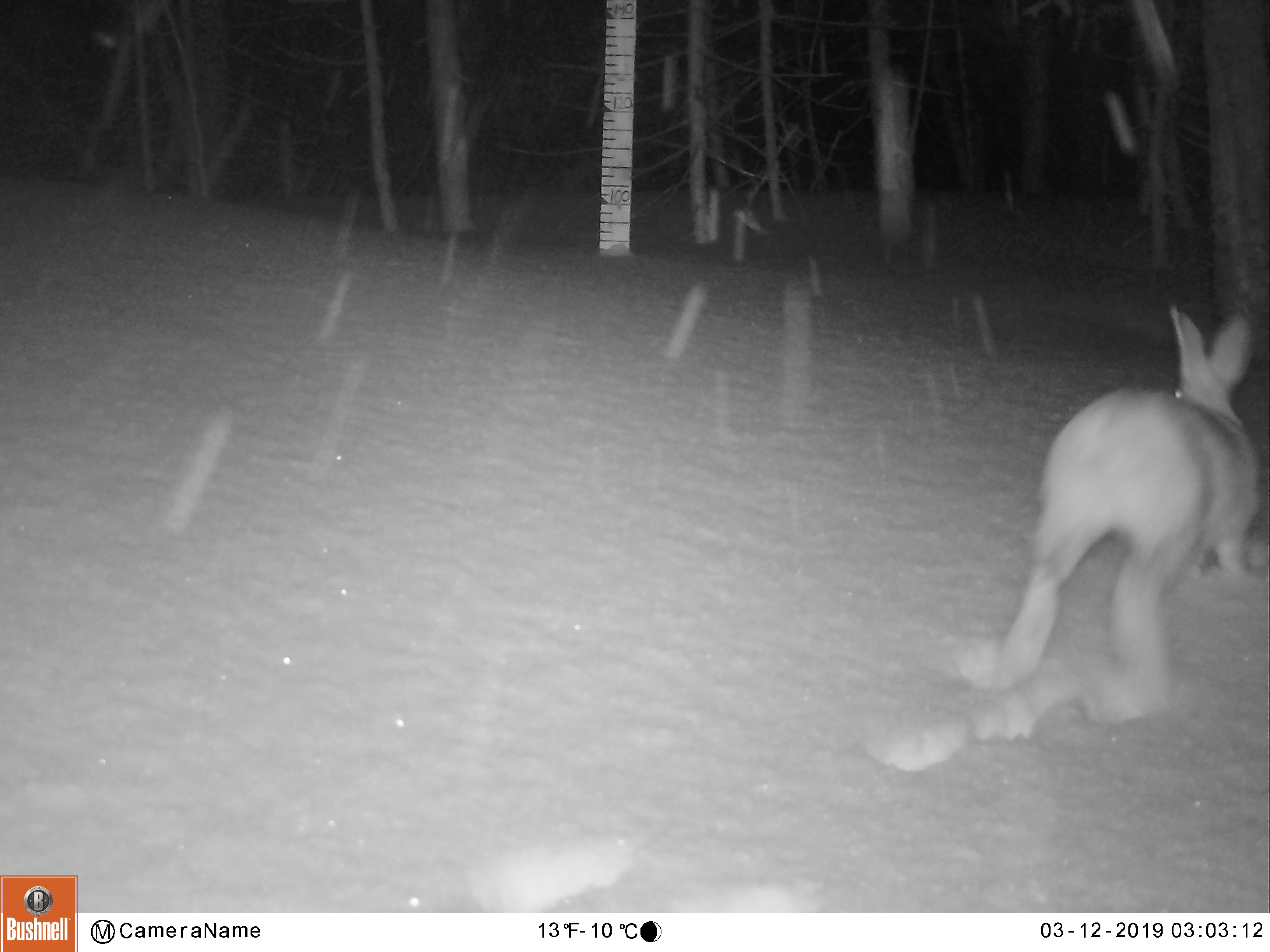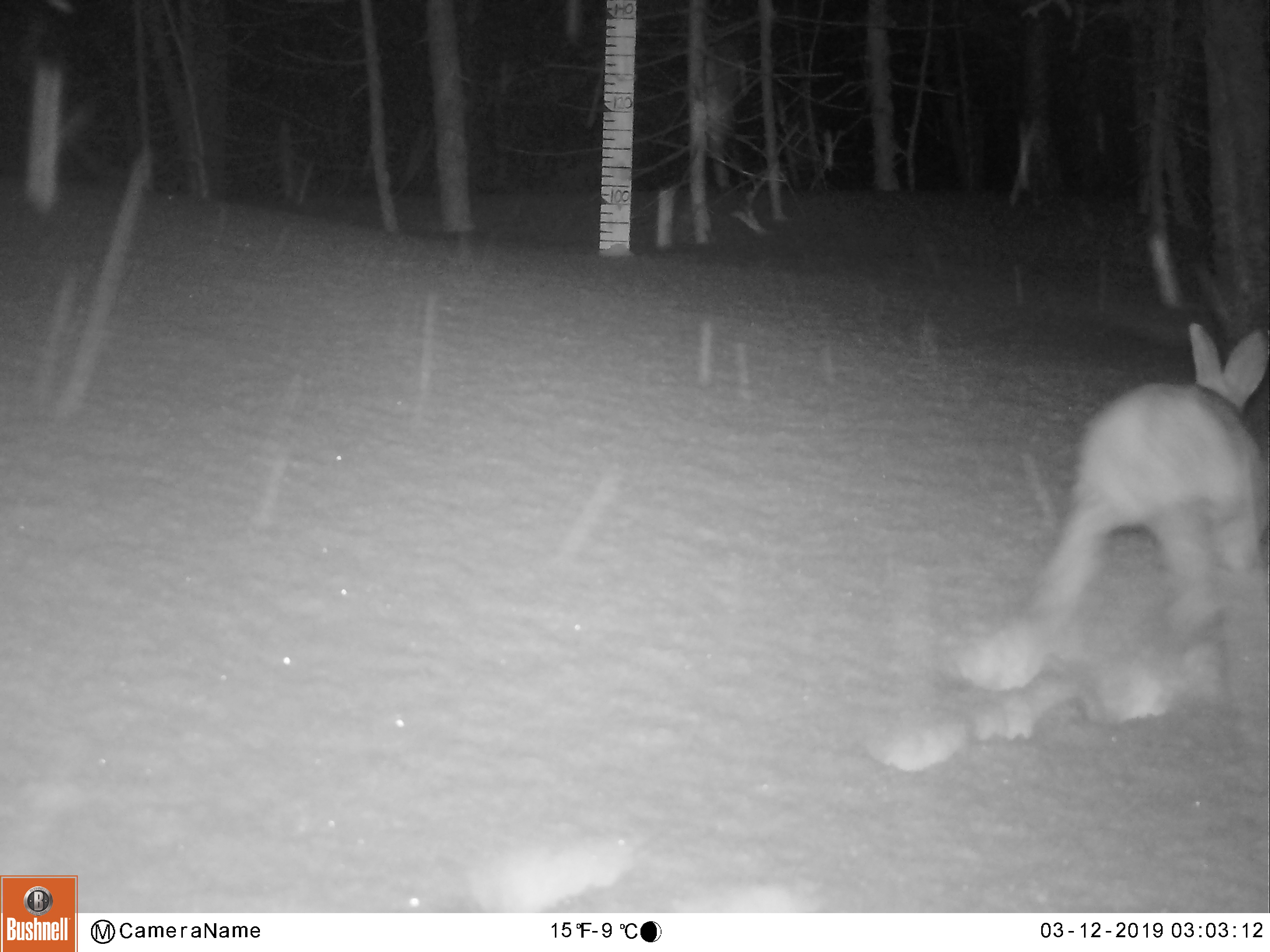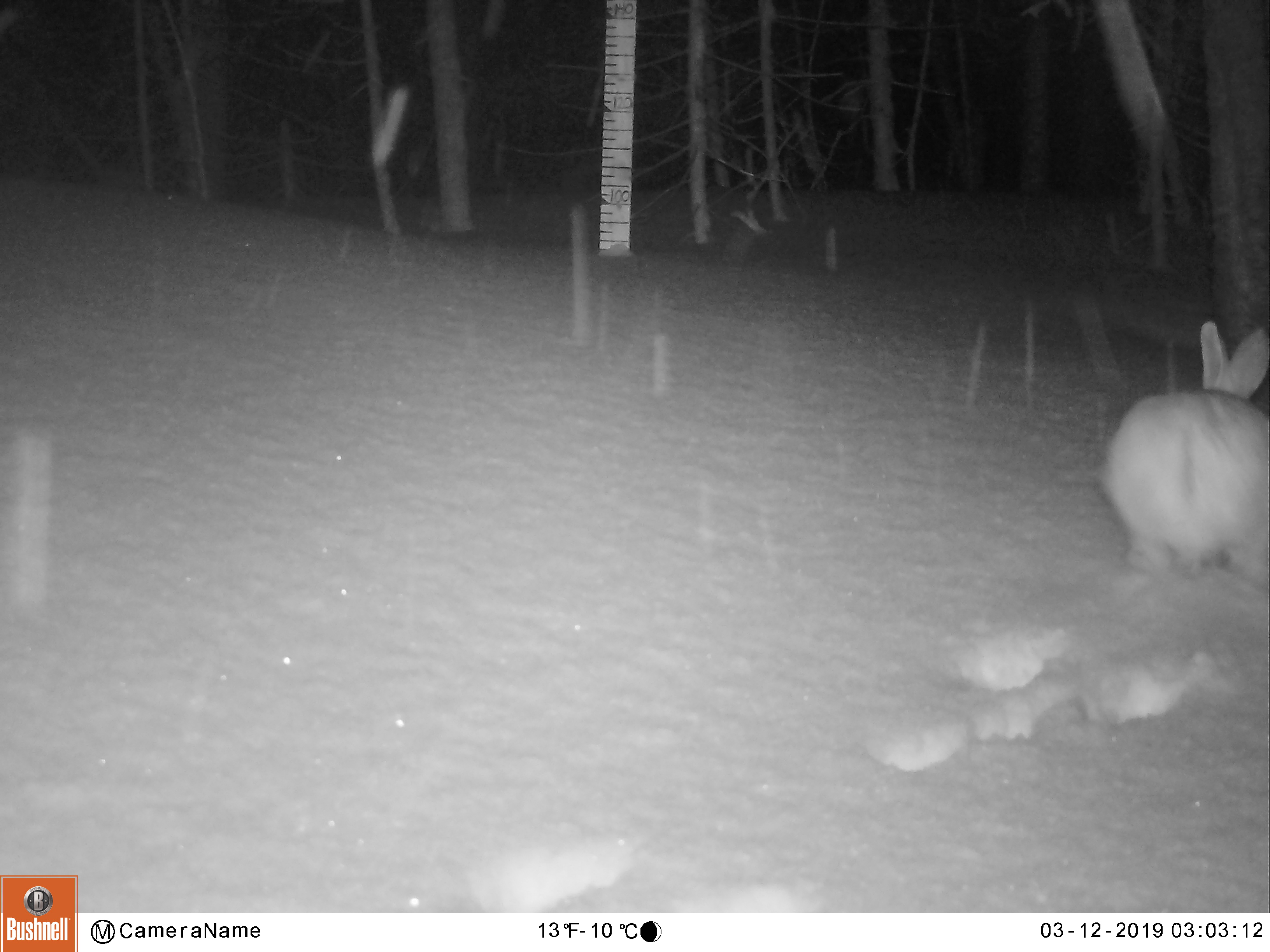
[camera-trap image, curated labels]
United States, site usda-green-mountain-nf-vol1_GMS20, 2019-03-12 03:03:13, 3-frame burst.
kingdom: Animalia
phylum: Chordata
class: Mammalia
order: Lagomorpha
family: Leporidae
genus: Lepus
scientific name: Lepus americanus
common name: snowshoe hare